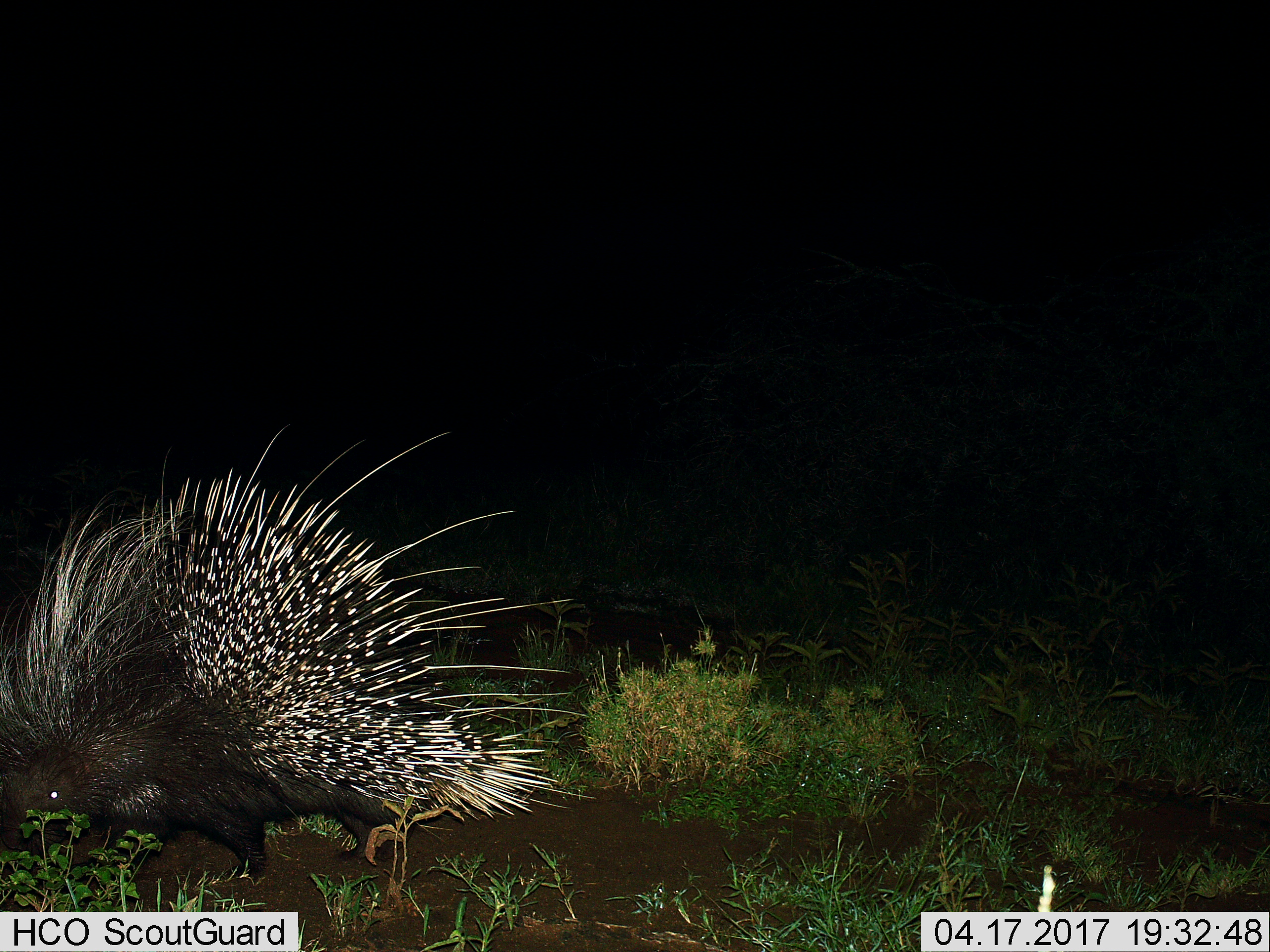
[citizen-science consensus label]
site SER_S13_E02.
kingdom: Animalia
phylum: Chordata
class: Mammalia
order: Rodentia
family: Hystricidae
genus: Hystrix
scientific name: Hystrix cristata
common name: crested porcupine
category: porcupine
Porcupine (crested porcupine) (Hystrix cristata), count 1. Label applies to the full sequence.